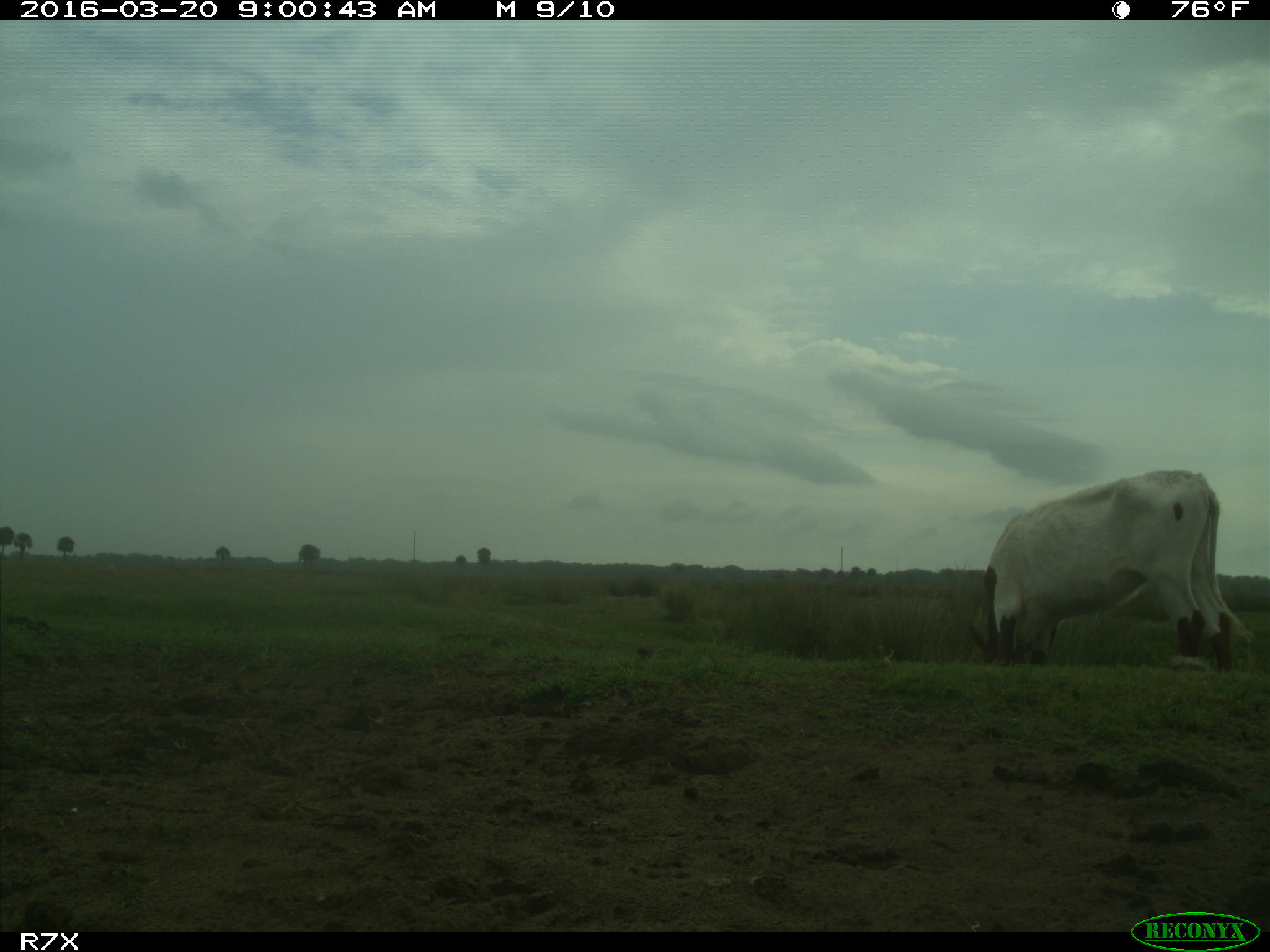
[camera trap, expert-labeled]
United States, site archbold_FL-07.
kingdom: Animalia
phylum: Chordata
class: Mammalia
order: Artiodactyla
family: Bovidae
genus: Bos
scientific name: Bos taurus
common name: domestic cow